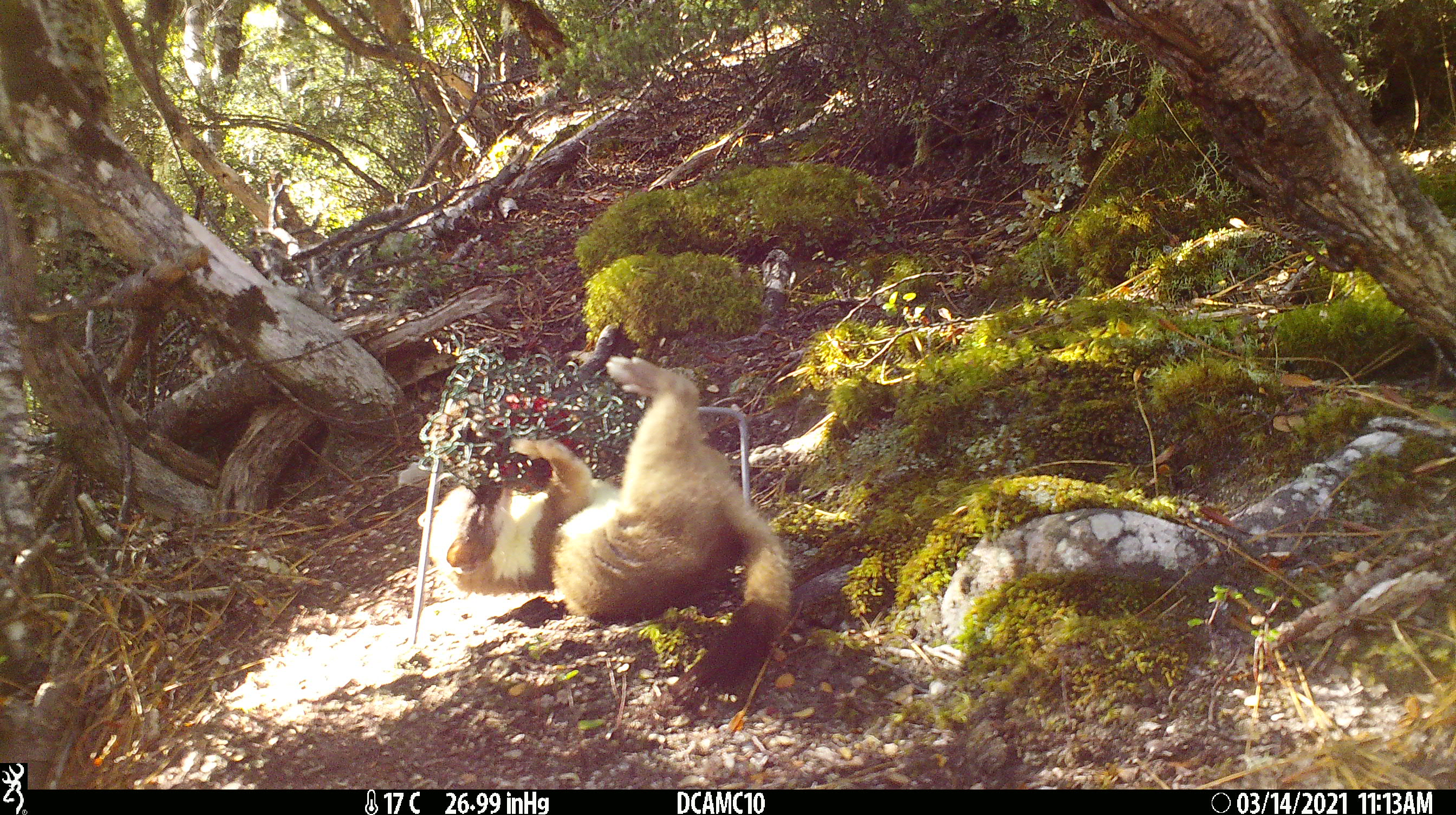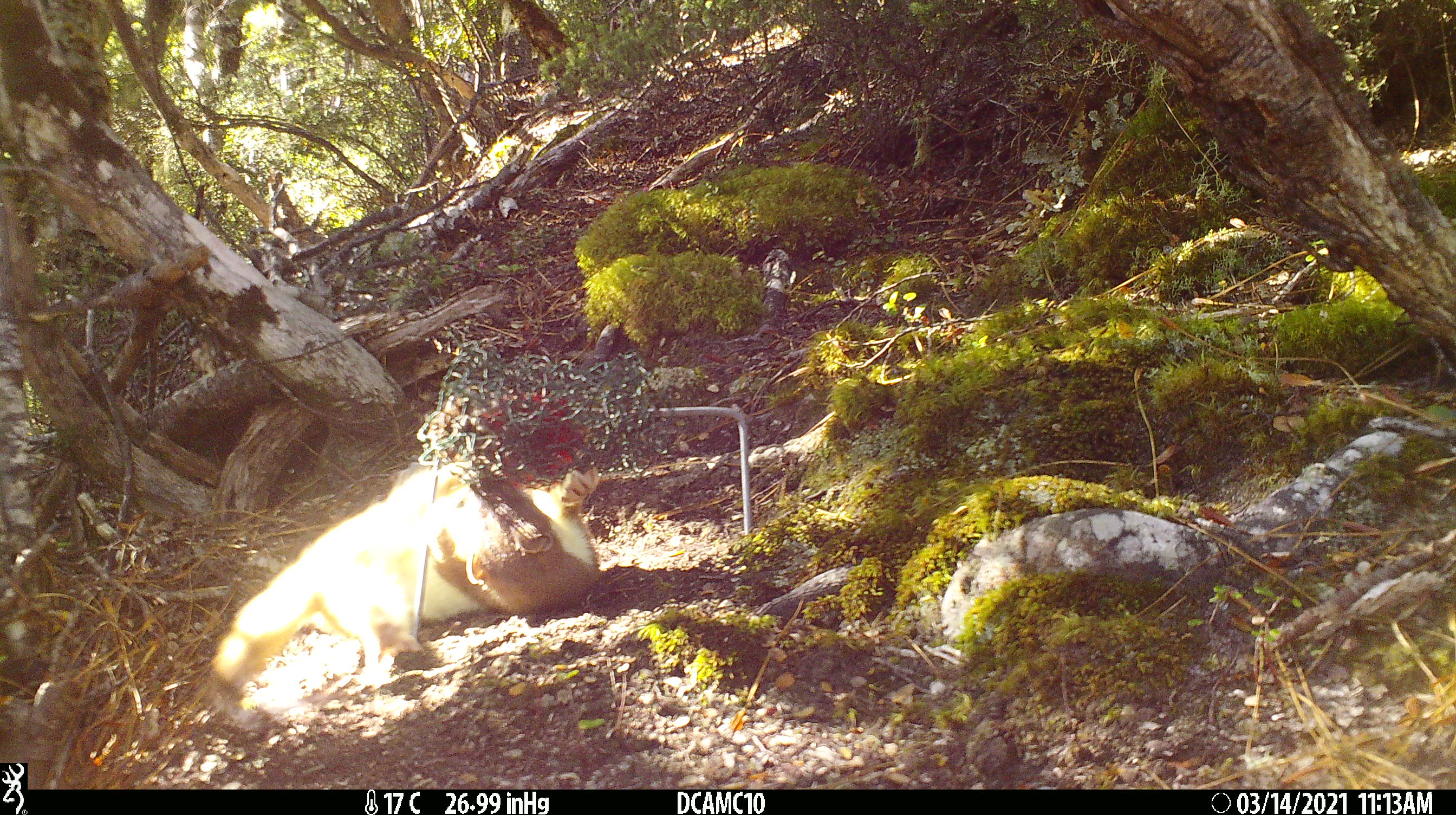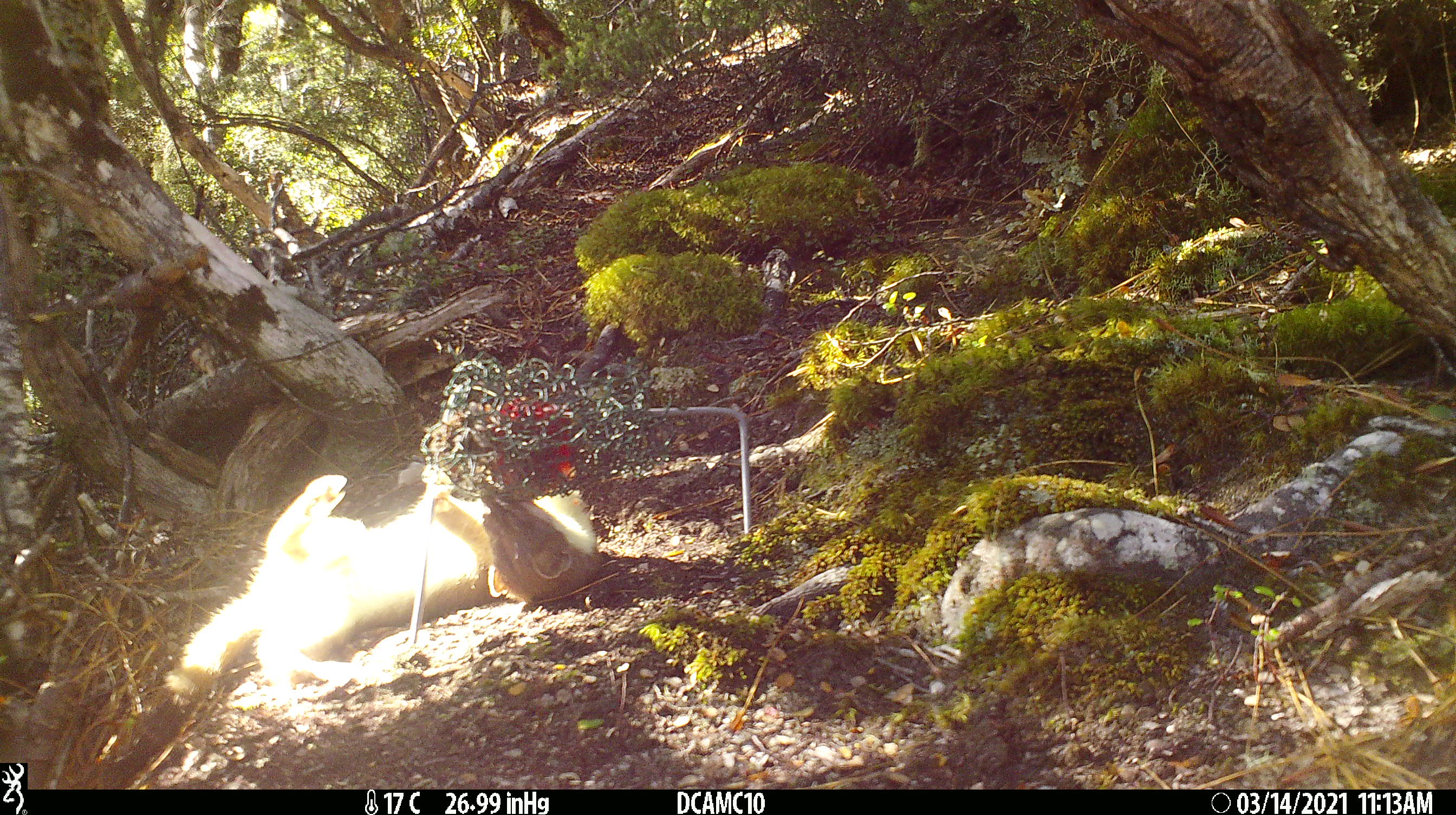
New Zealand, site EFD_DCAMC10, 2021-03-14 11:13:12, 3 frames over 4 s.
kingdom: Animalia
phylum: Chordata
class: Mammalia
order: Carnivora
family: Mustelidae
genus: Mustela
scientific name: Mustela erminea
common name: stoat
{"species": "stoat (Mustela erminea)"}